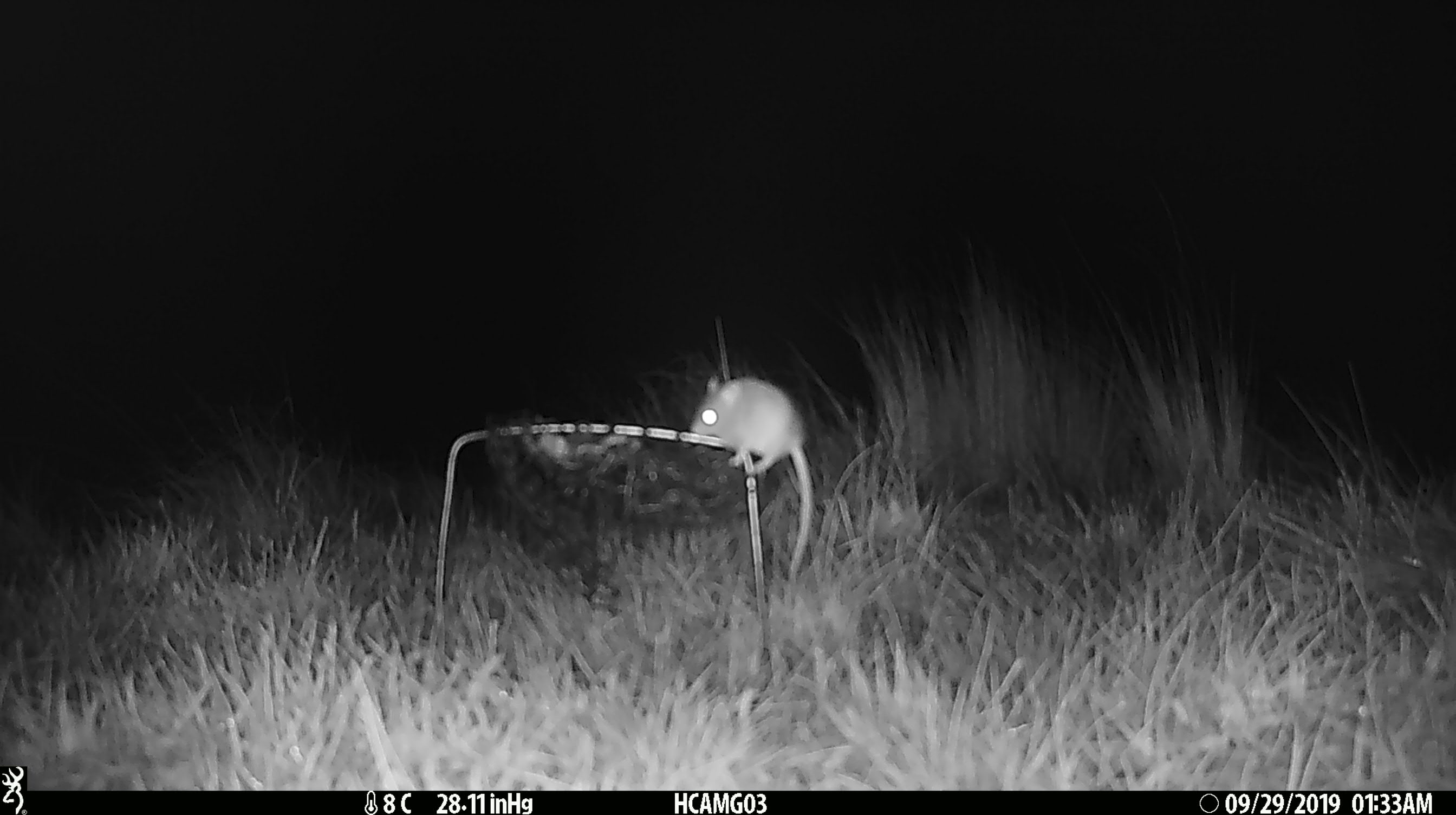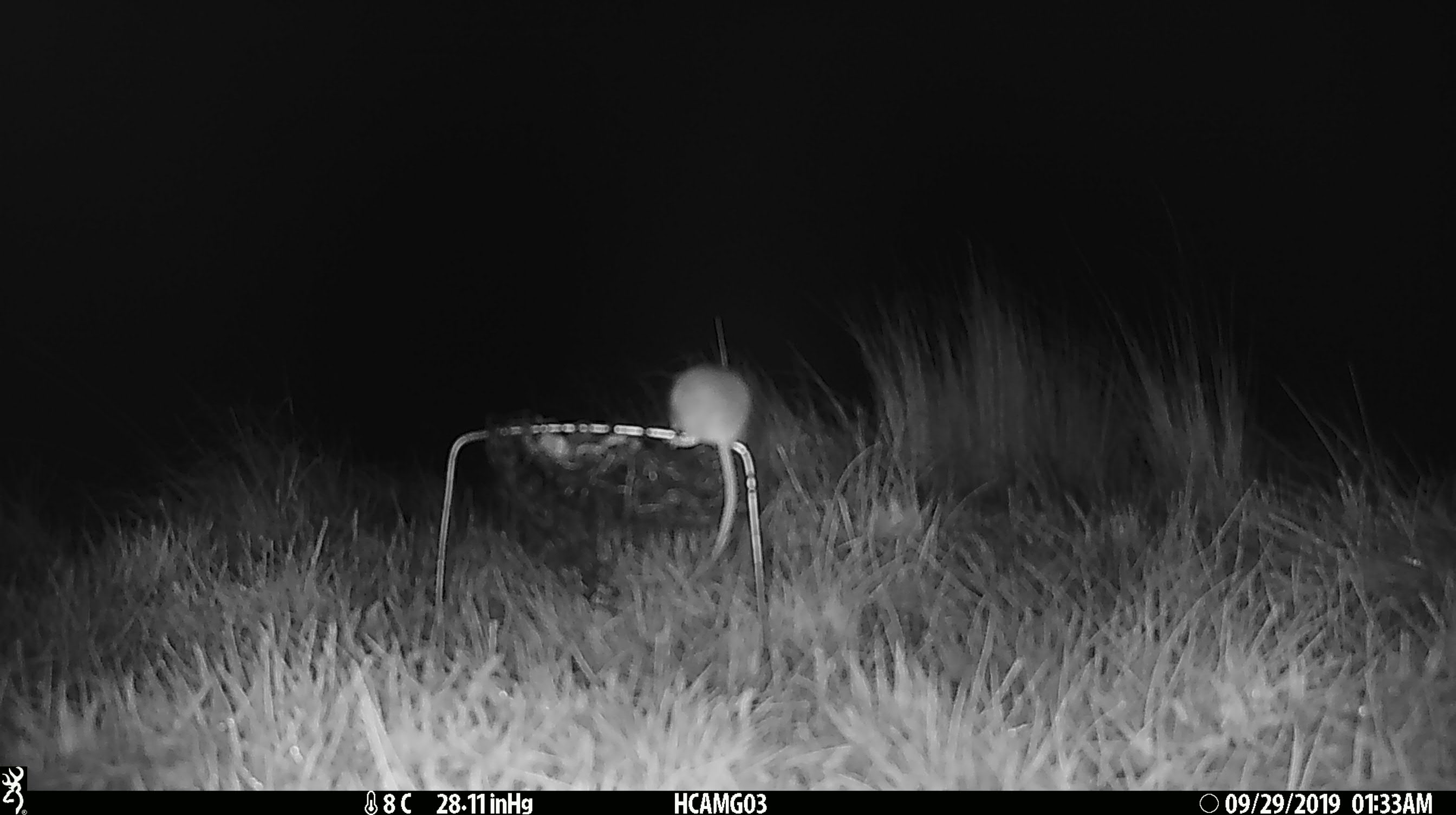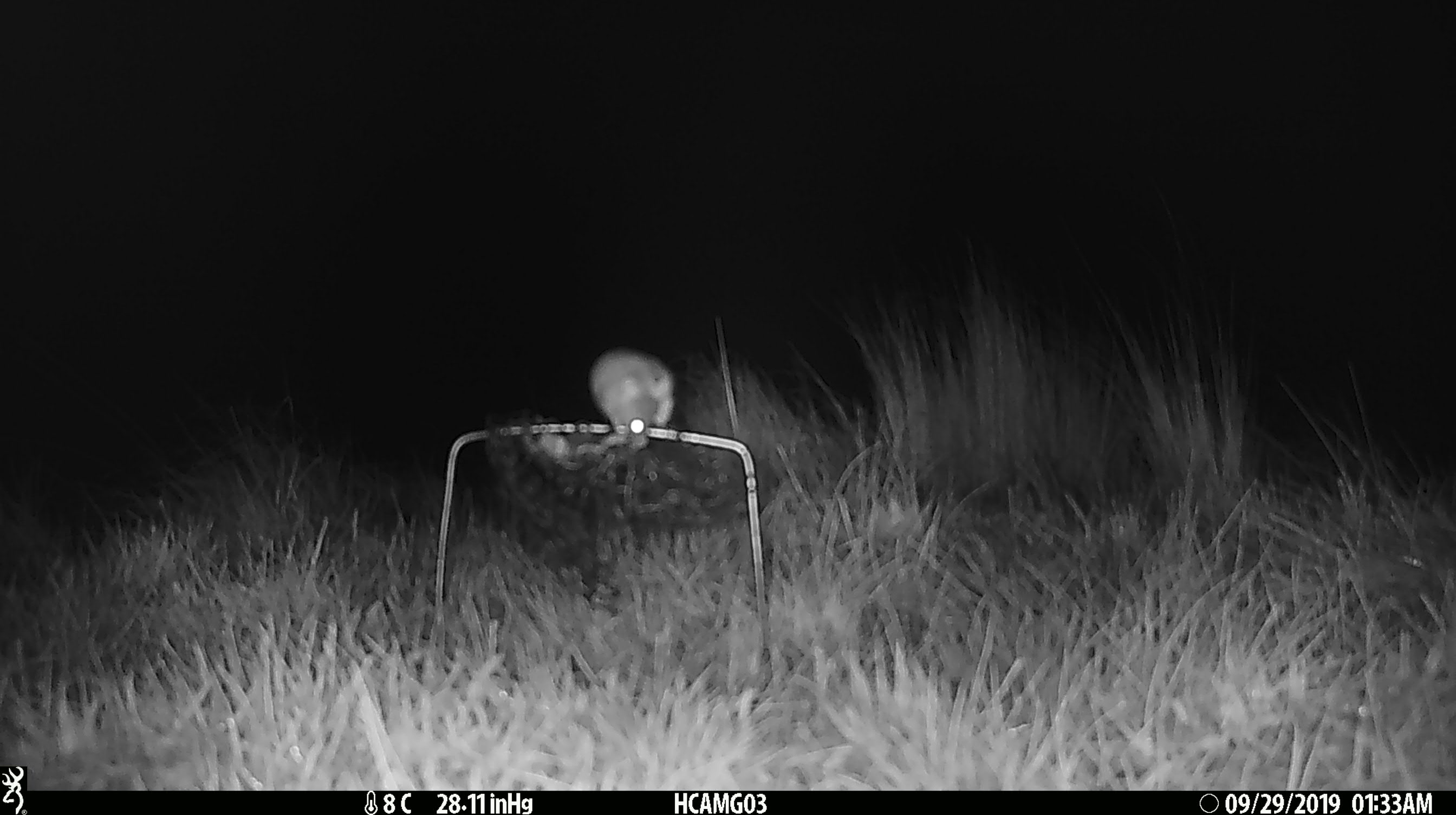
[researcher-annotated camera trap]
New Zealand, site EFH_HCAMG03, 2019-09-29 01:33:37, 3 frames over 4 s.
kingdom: Animalia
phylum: Chordata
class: Mammalia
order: Rodentia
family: Muridae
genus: Mus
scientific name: Mus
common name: mouse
Mouse (Mus).